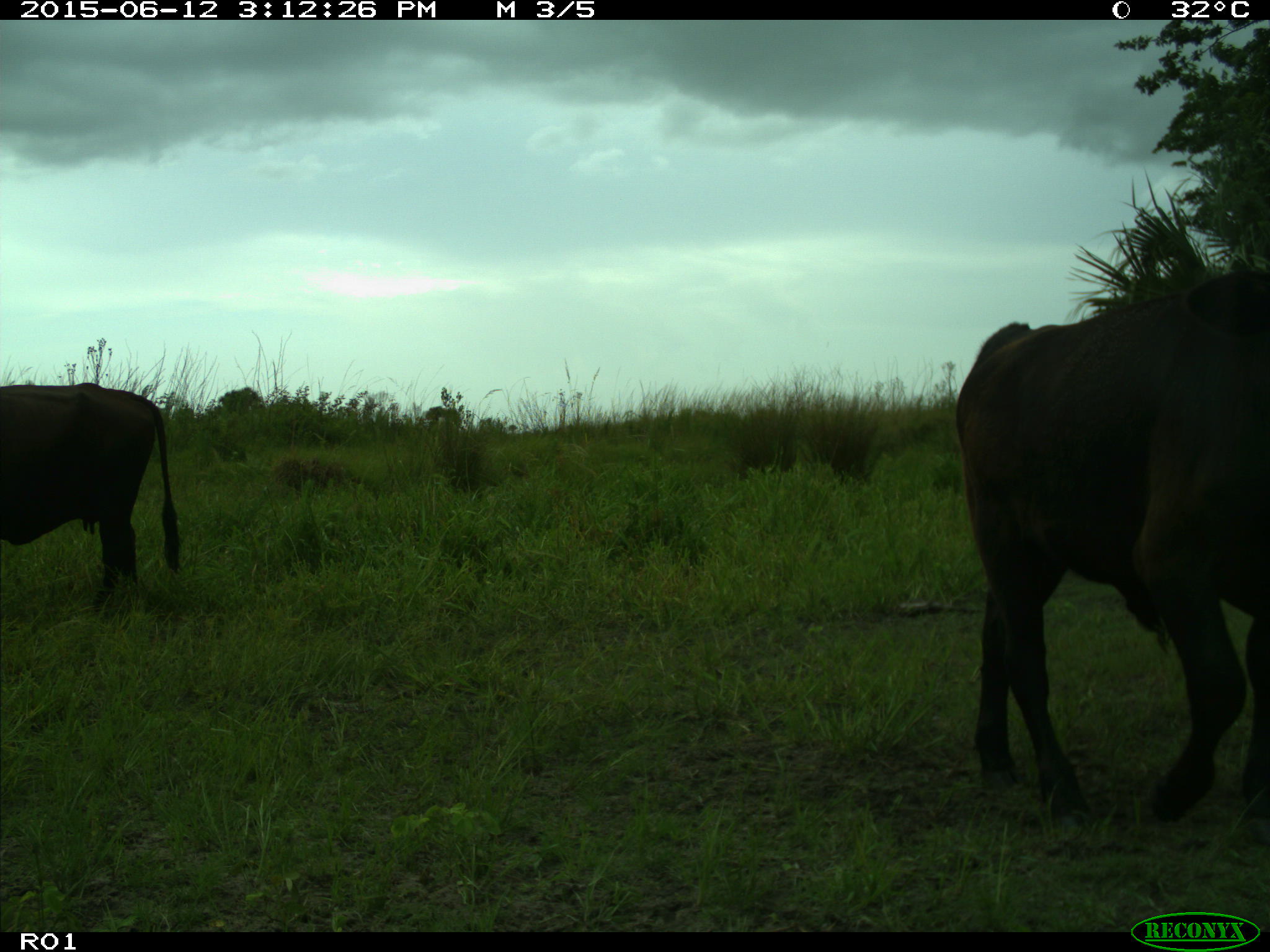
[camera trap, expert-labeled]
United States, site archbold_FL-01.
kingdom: Animalia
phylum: Chordata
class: Mammalia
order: Artiodactyla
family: Bovidae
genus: Bos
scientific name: Bos taurus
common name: domestic cow